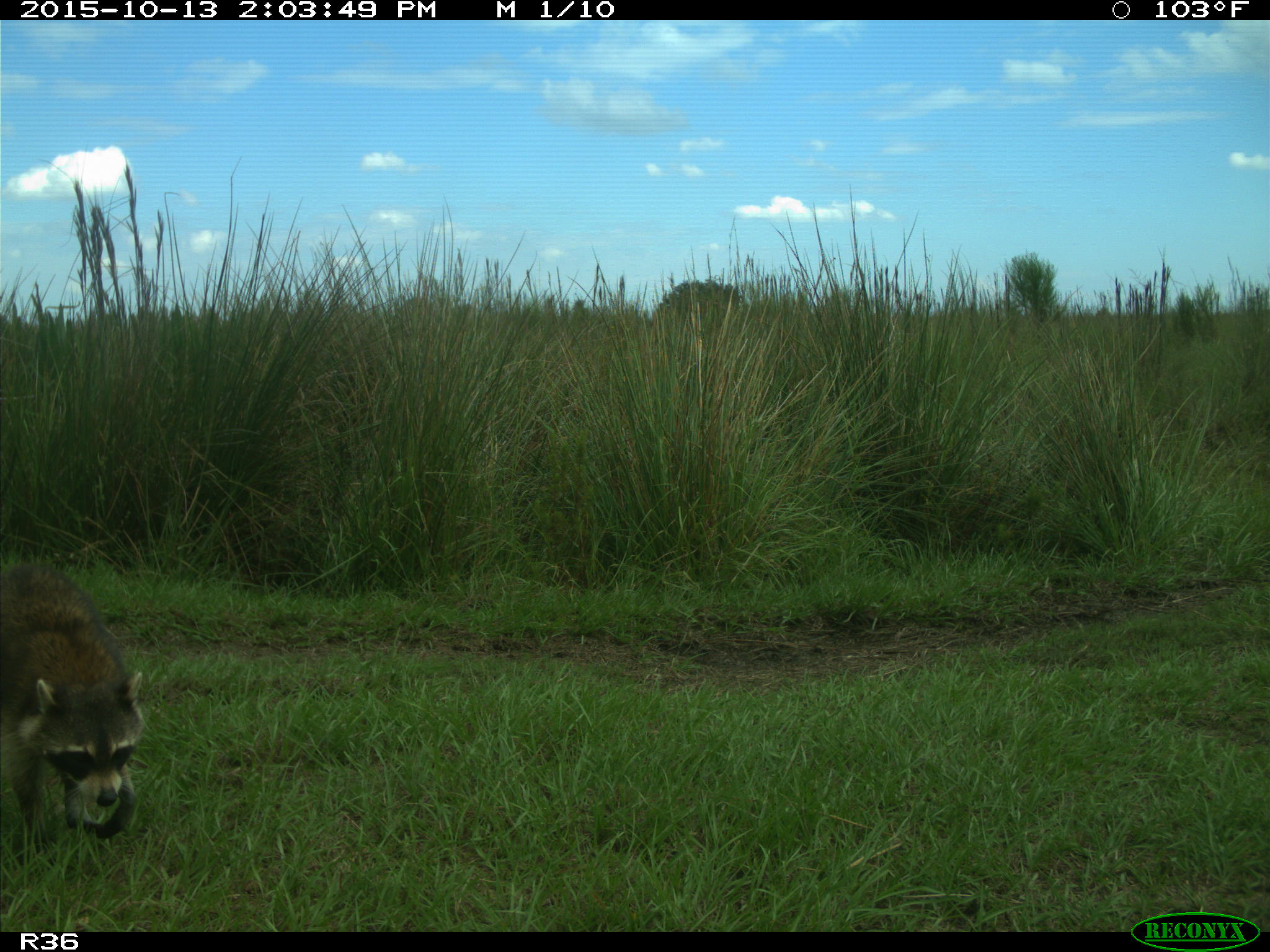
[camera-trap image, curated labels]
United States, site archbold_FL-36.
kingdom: Animalia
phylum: Chordata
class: Mammalia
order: Carnivora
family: Procyonidae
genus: Procyon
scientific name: Procyon lotor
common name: common raccoon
Procyon lotor (common raccoon).